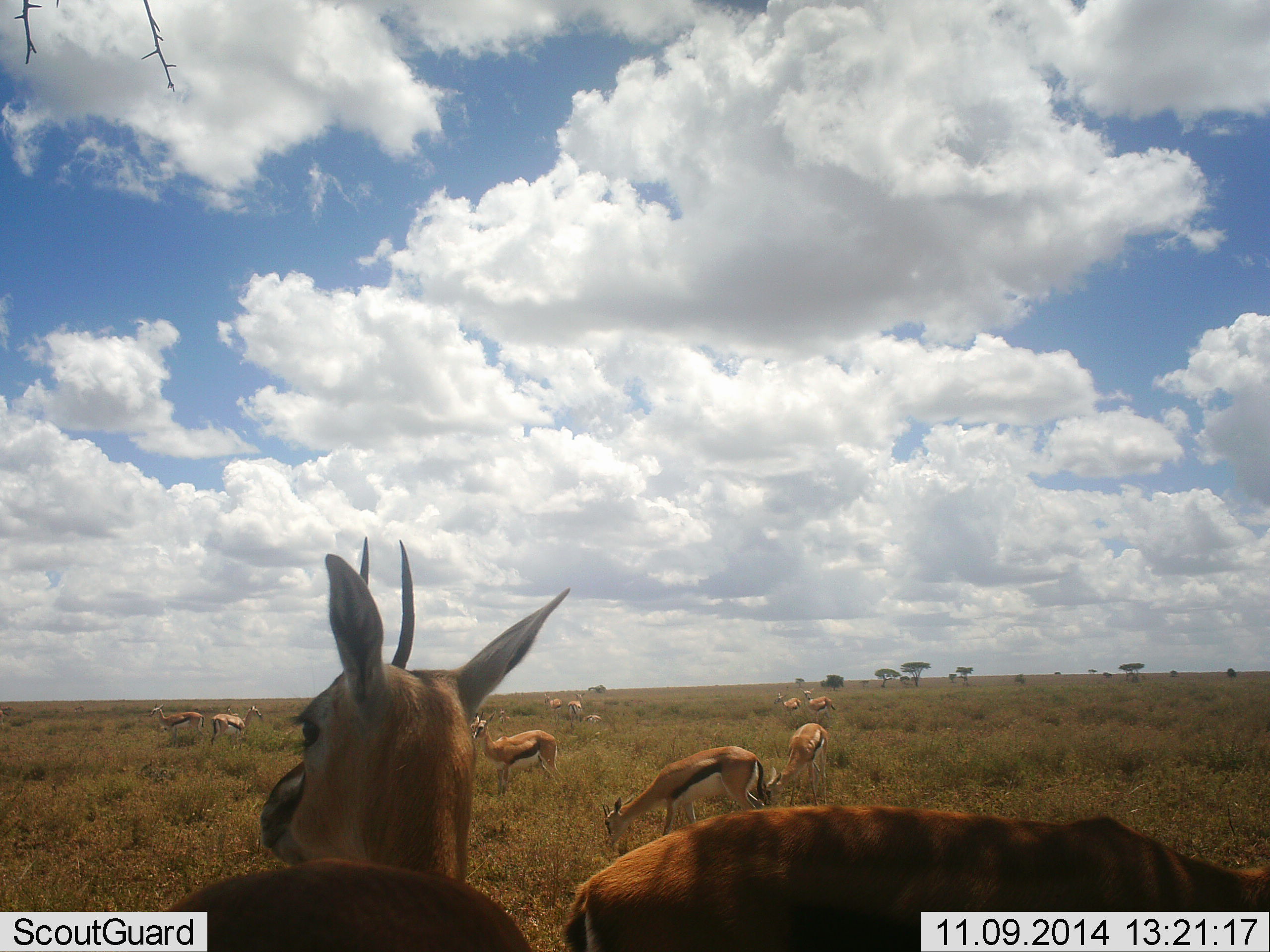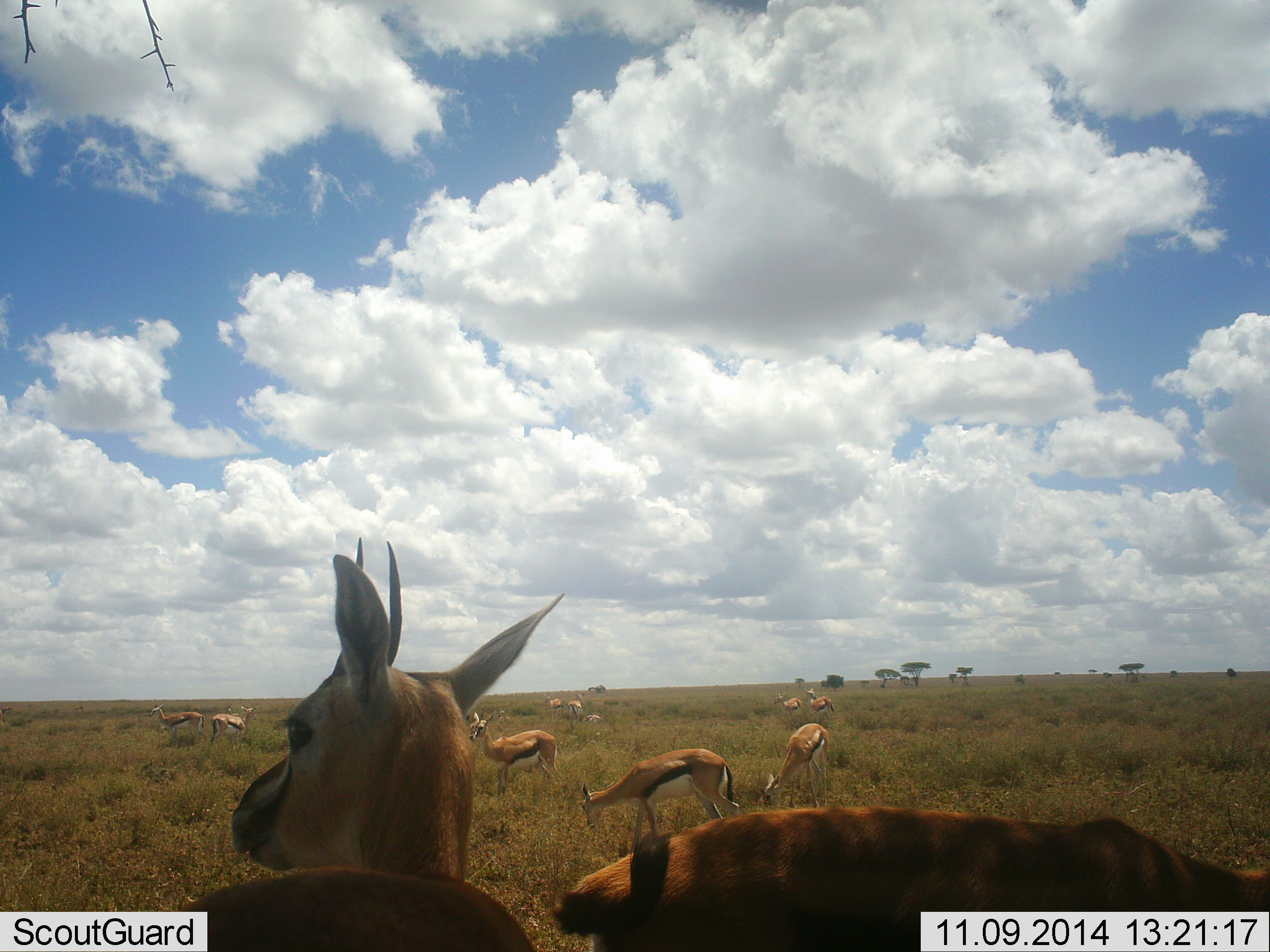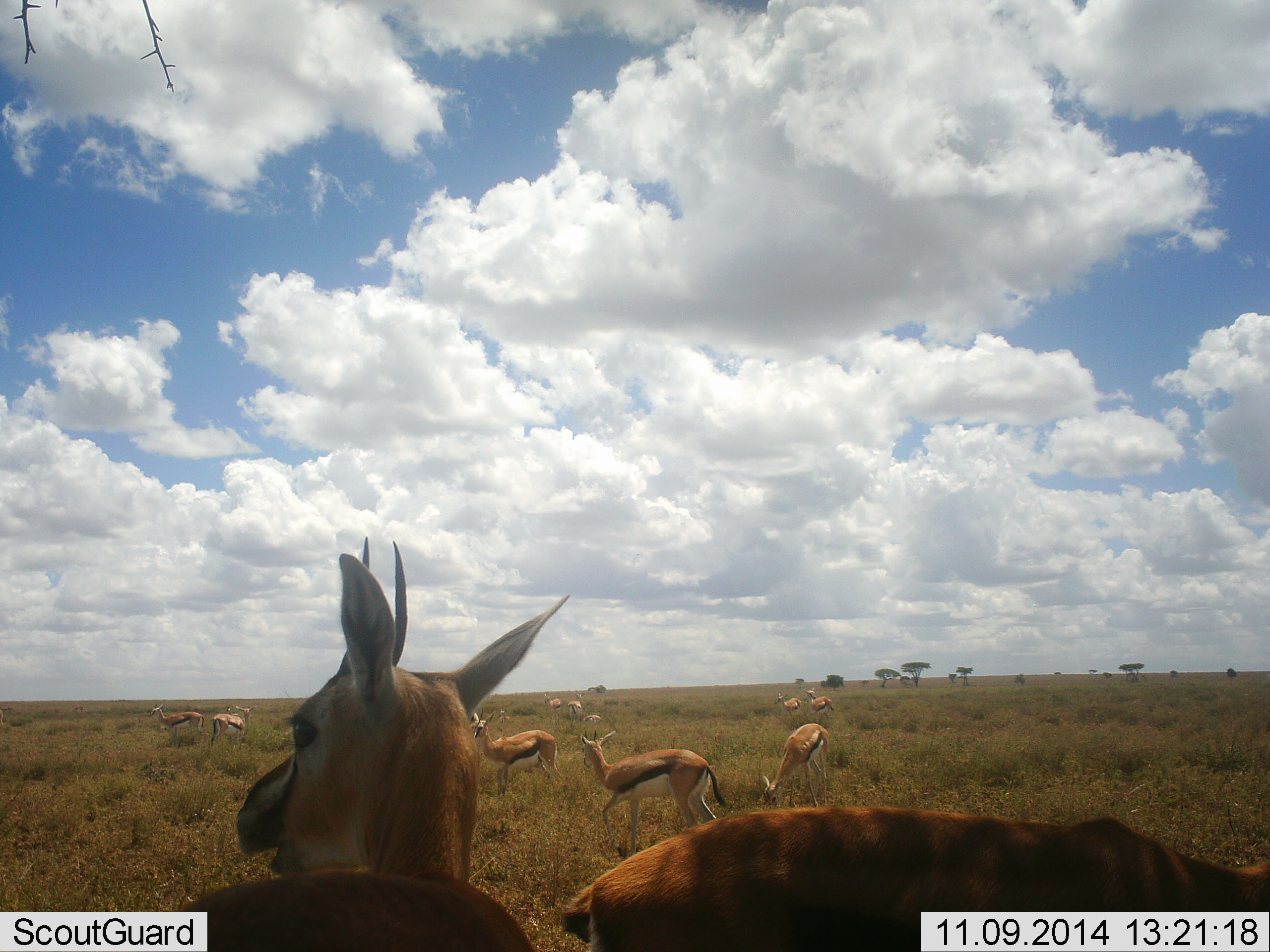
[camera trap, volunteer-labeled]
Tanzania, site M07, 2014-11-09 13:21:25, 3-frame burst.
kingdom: Animalia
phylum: Chordata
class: Mammalia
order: Artiodactyla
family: Bovidae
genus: Eudorcas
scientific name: Eudorcas thomsonii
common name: thomson's gazelle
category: gazellethomsons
Gazellethomsons (thomson's gazelle) (Eudorcas thomsonii), count 11-50. Behavior (volunteer vote fractions): standing 60%, resting 10%, moving 0%, interacting 0%. Young present (vote fraction): 10%. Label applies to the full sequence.